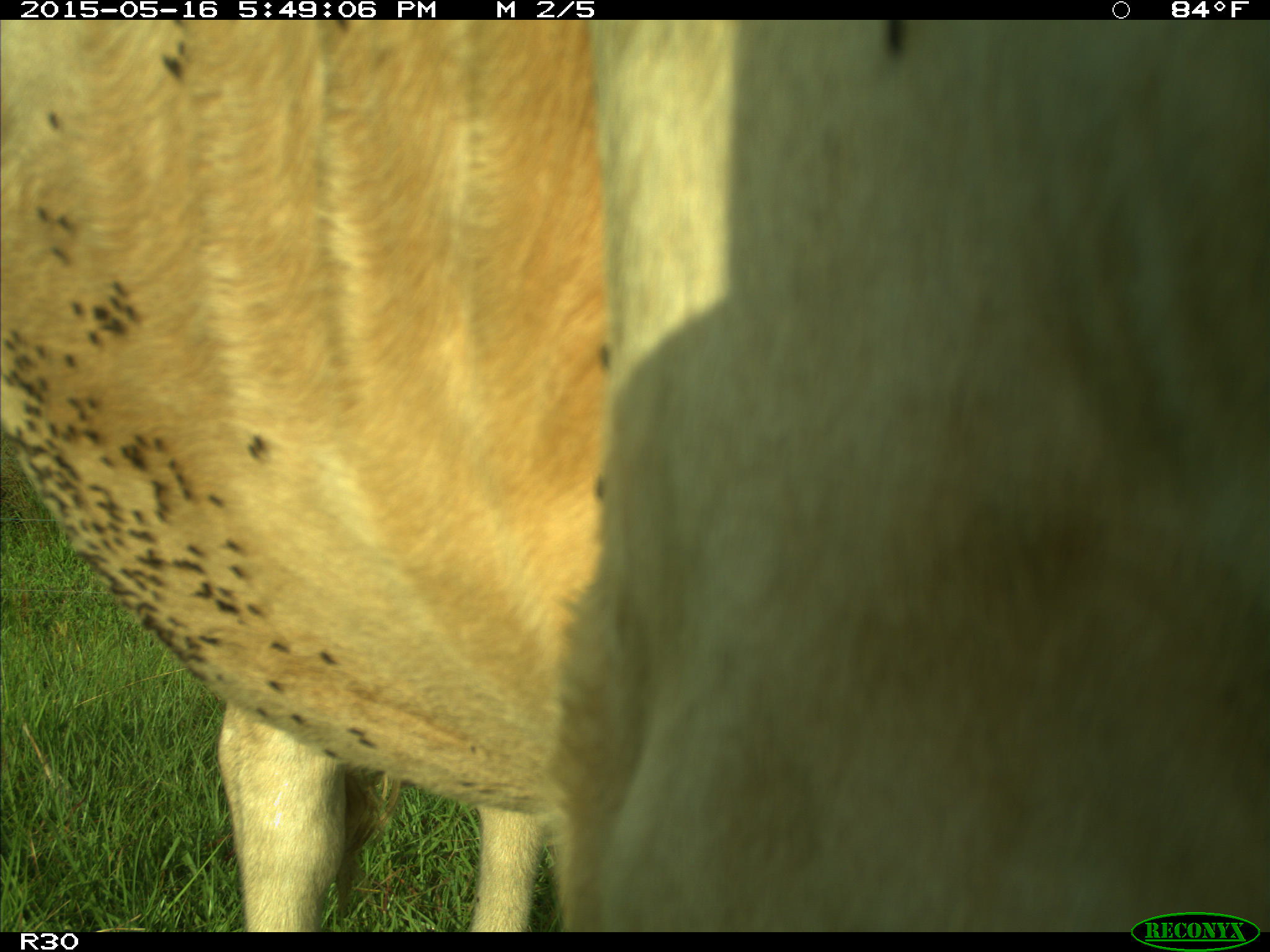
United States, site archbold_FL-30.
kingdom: Animalia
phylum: Chordata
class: Mammalia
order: Artiodactyla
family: Bovidae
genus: Bos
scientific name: Bos taurus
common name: domestic cow